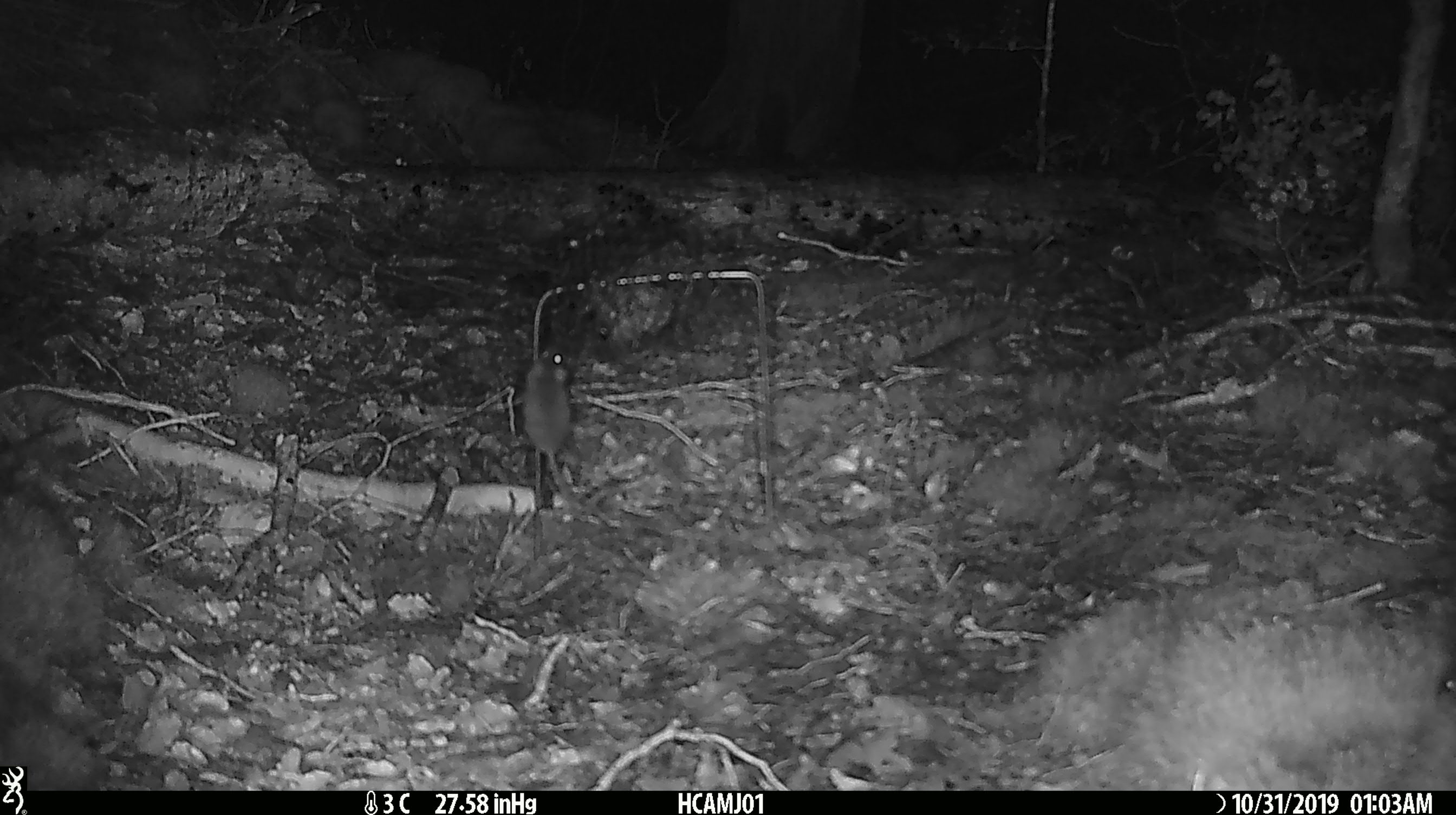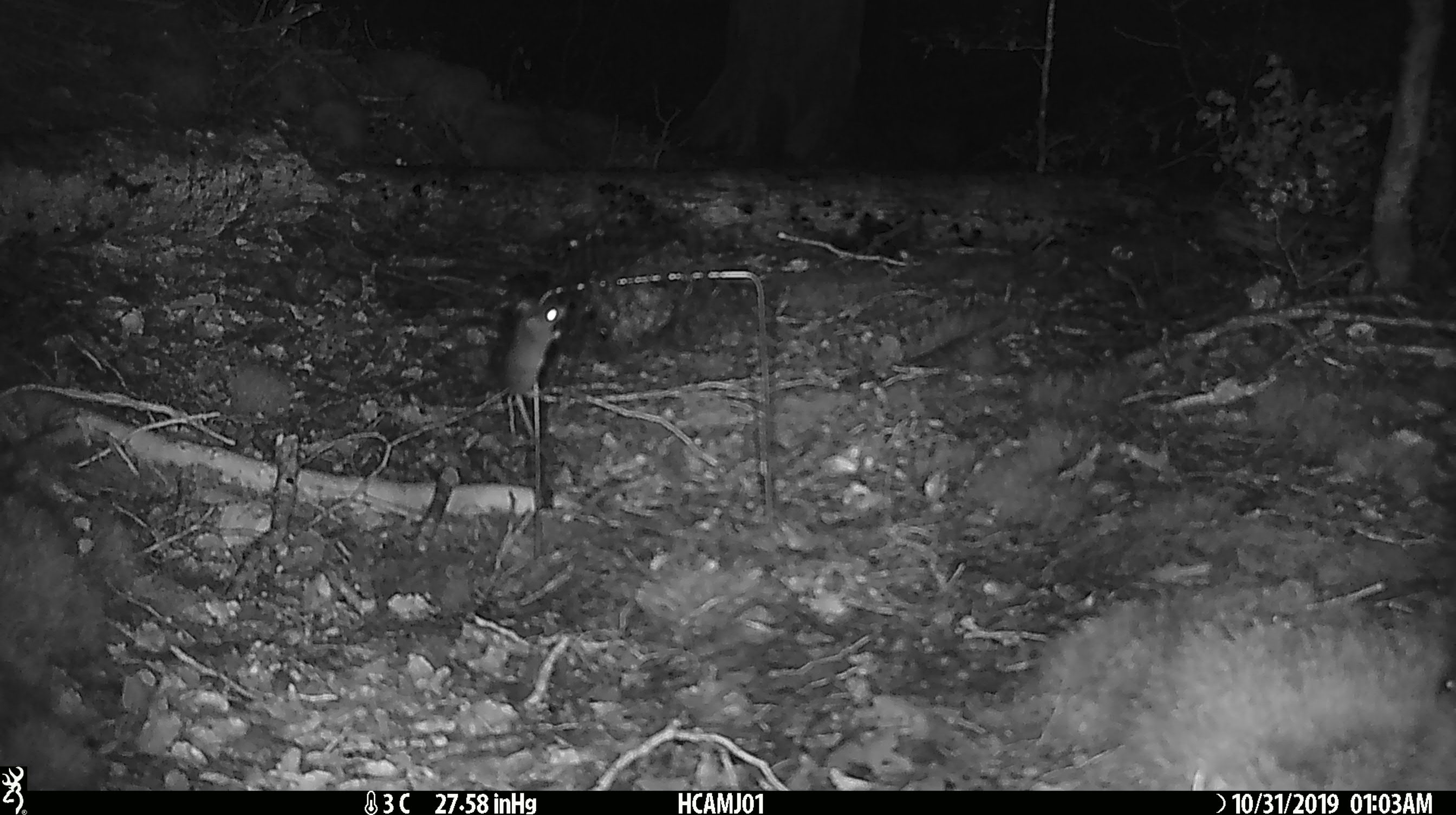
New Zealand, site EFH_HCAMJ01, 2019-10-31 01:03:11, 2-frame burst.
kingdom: Animalia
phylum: Chordata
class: Mammalia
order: Rodentia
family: Muridae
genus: Mus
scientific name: Mus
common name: mouse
Mouse (Mus).